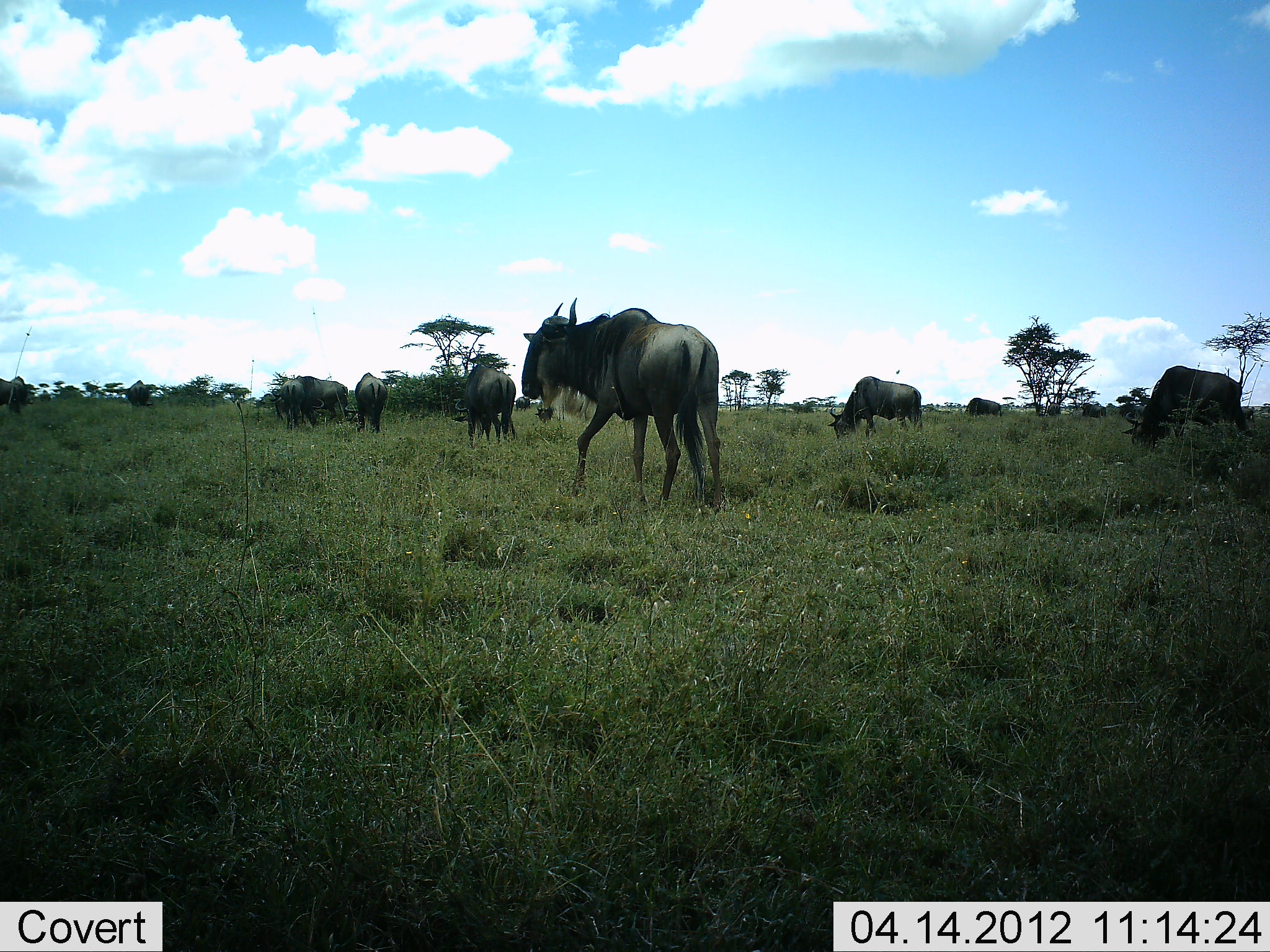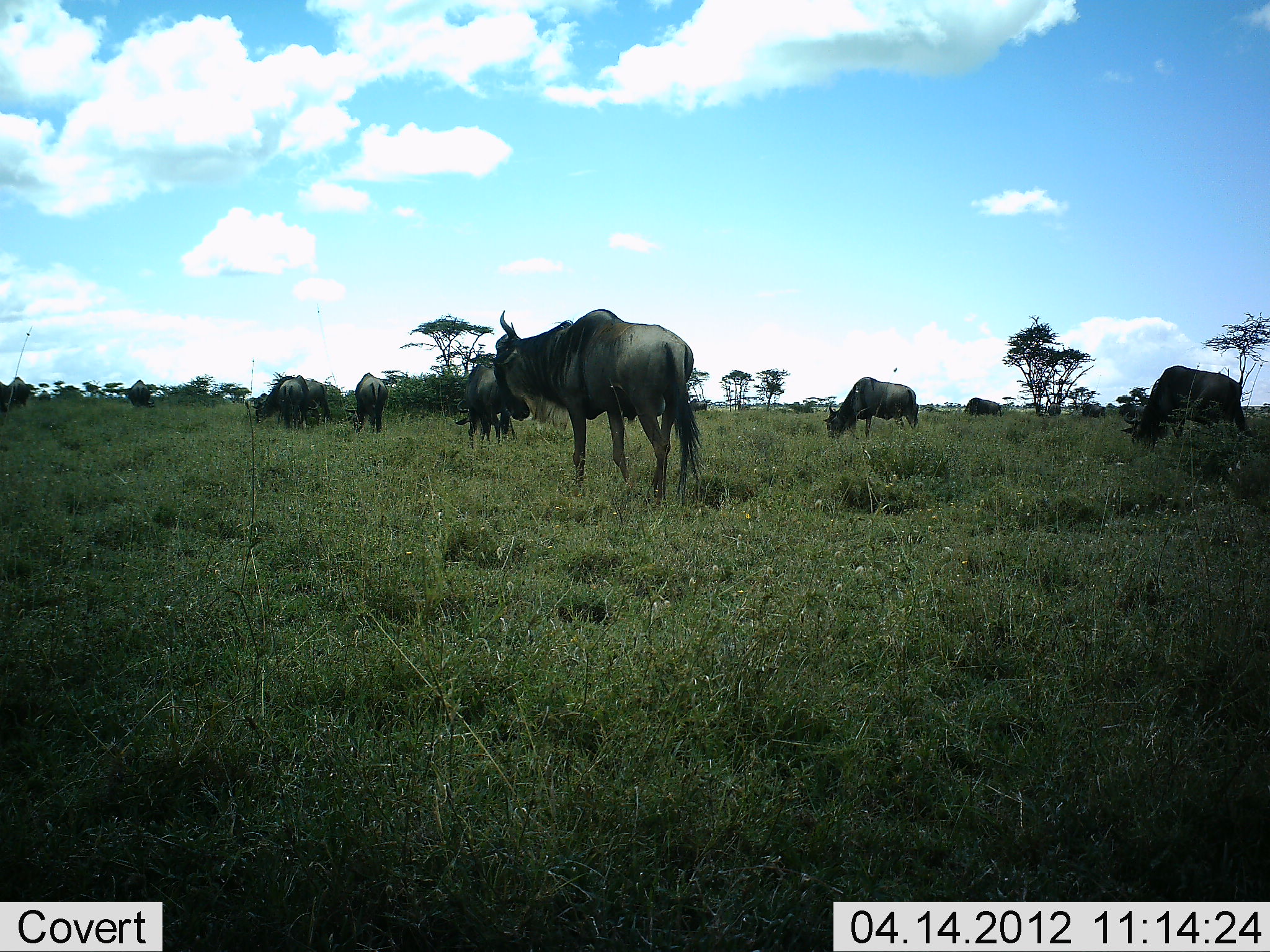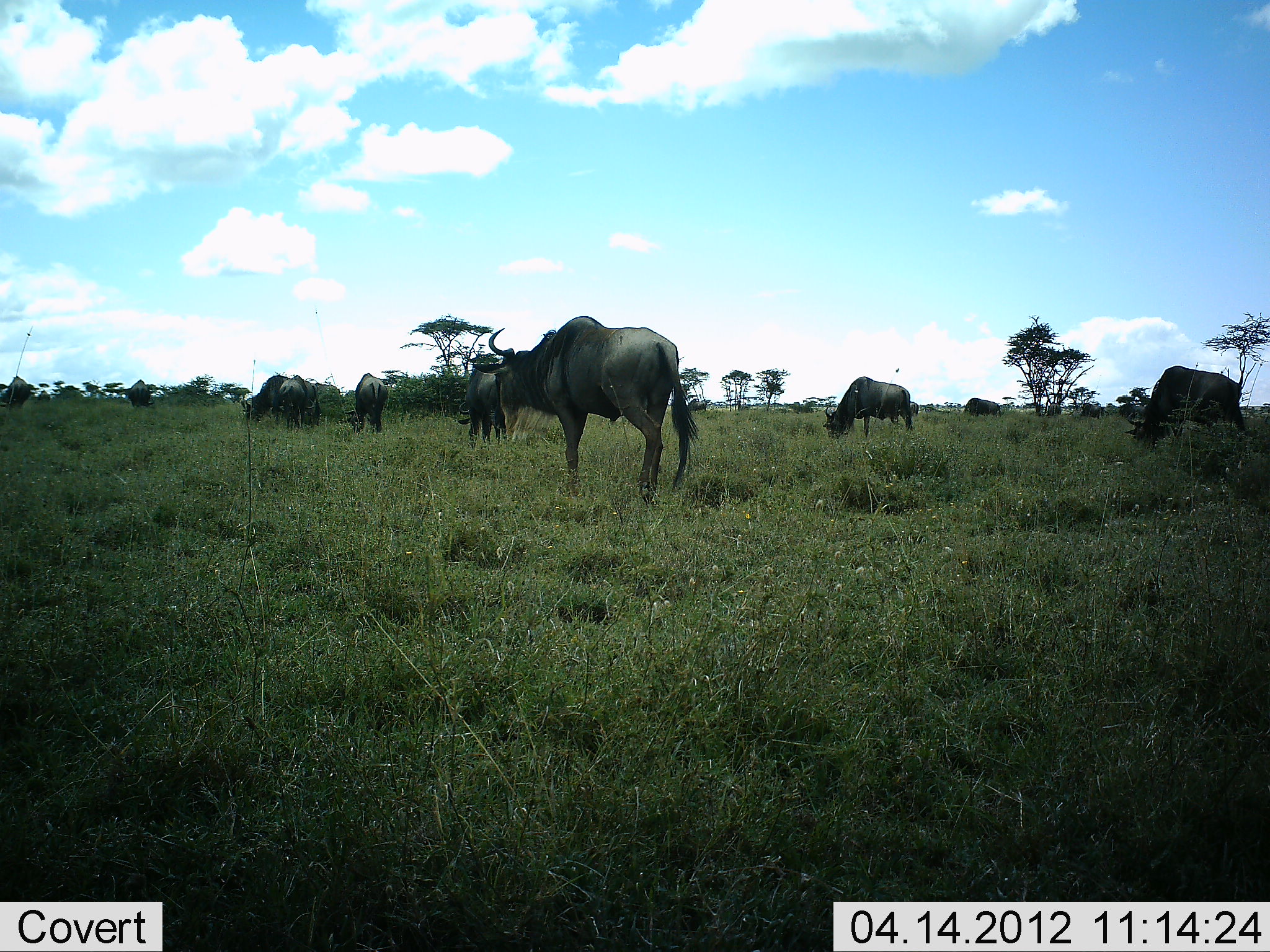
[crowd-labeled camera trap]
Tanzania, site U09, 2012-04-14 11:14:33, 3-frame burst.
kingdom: Animalia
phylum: Chordata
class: Mammalia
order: Artiodactyla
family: Bovidae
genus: Connochaetes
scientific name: Connochaetes taurinus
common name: blue wildebeest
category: wildebeest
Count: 11-50.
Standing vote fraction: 62%.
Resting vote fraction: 0%.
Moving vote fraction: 46%.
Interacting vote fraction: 0%.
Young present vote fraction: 8%.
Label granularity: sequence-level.